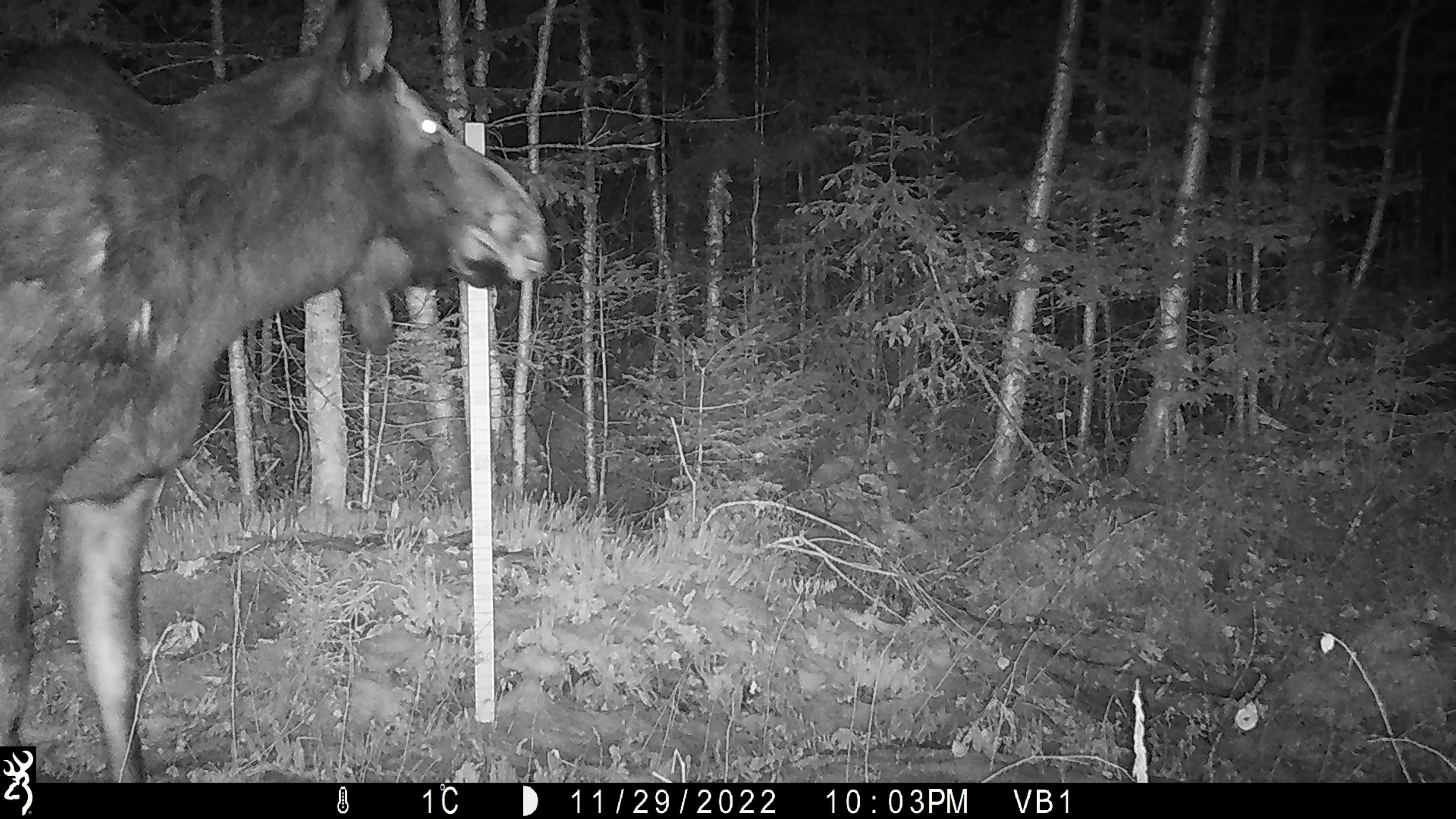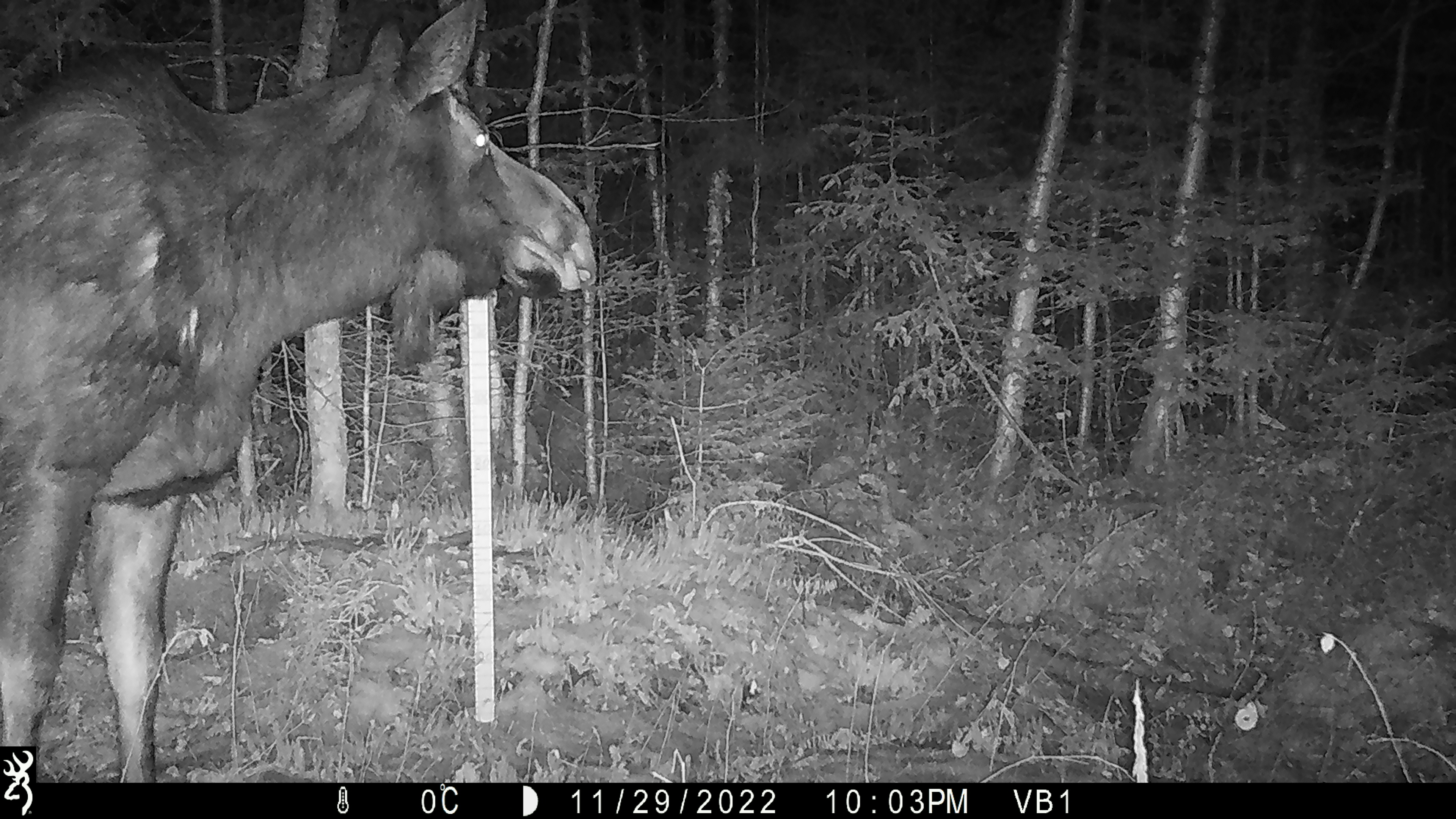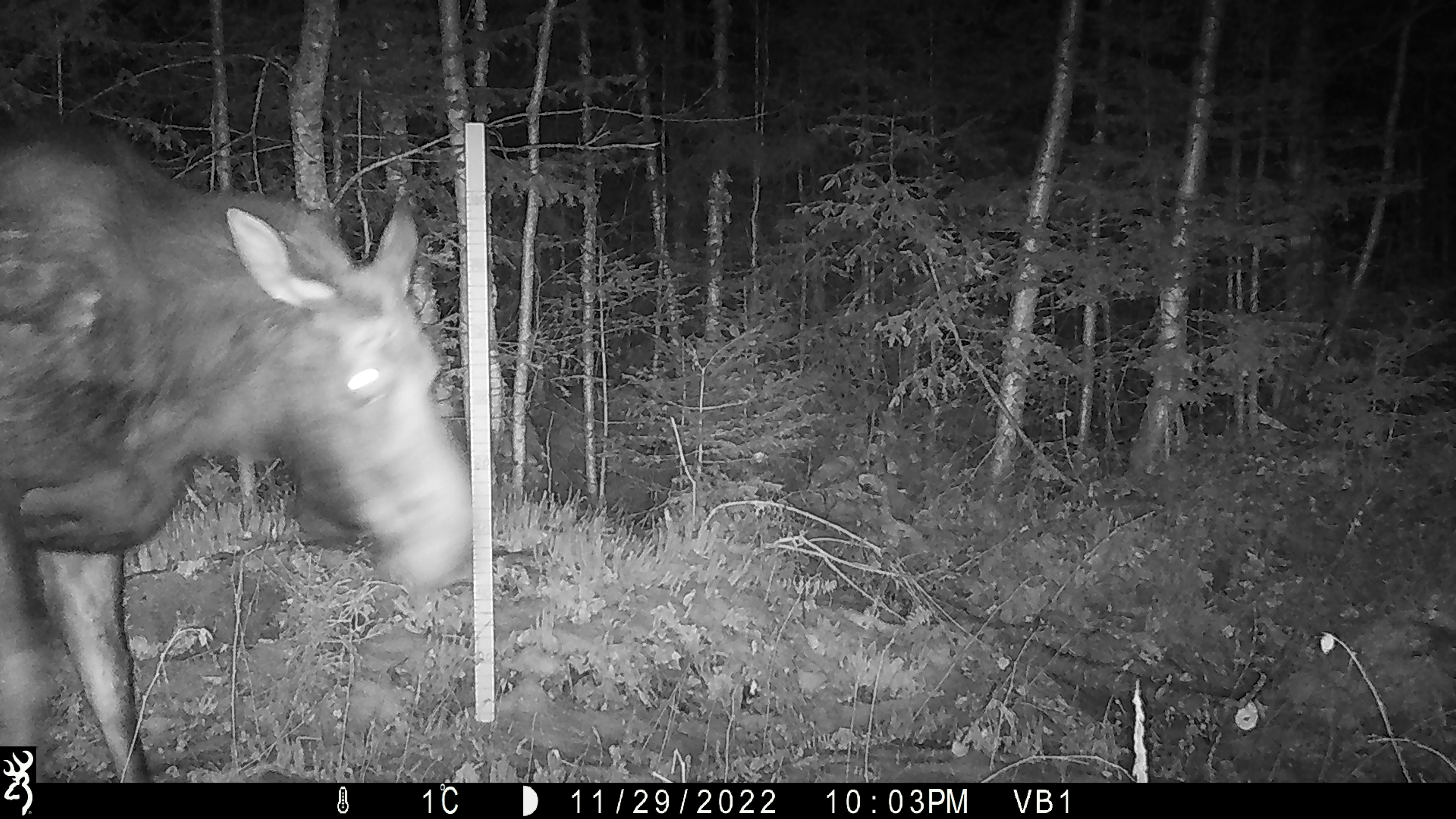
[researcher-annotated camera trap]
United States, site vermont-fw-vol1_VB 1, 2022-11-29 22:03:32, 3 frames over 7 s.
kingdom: Animalia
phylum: Chordata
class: Mammalia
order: Artiodactyla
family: Cervidae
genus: Alces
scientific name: Alces alces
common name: moose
Moose (Alces alces).